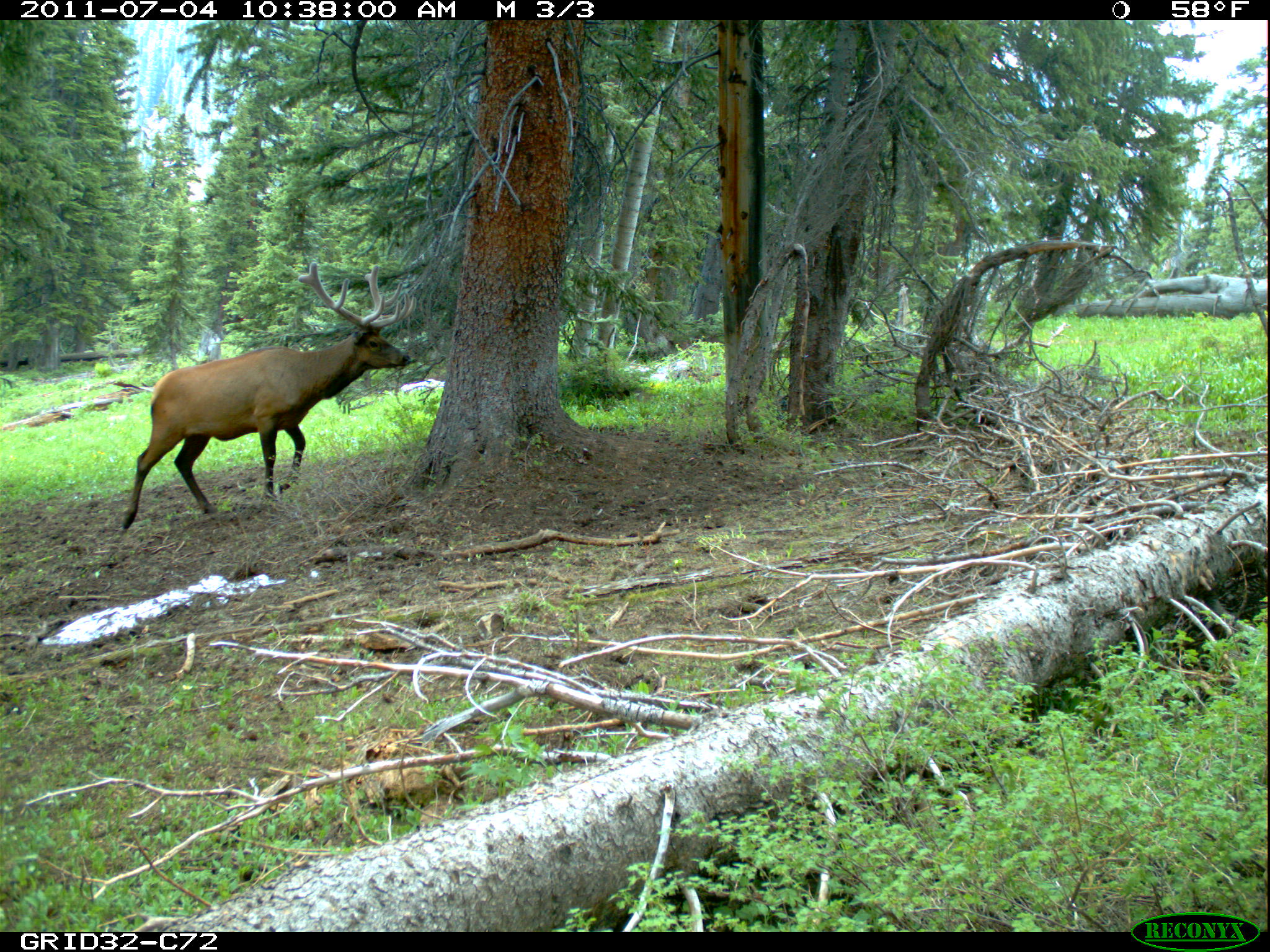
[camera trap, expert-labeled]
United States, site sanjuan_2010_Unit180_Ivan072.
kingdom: Animalia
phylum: Chordata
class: Mammalia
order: Artiodactyla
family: Cervidae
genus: Cervus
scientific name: Cervus elaphus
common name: red deer